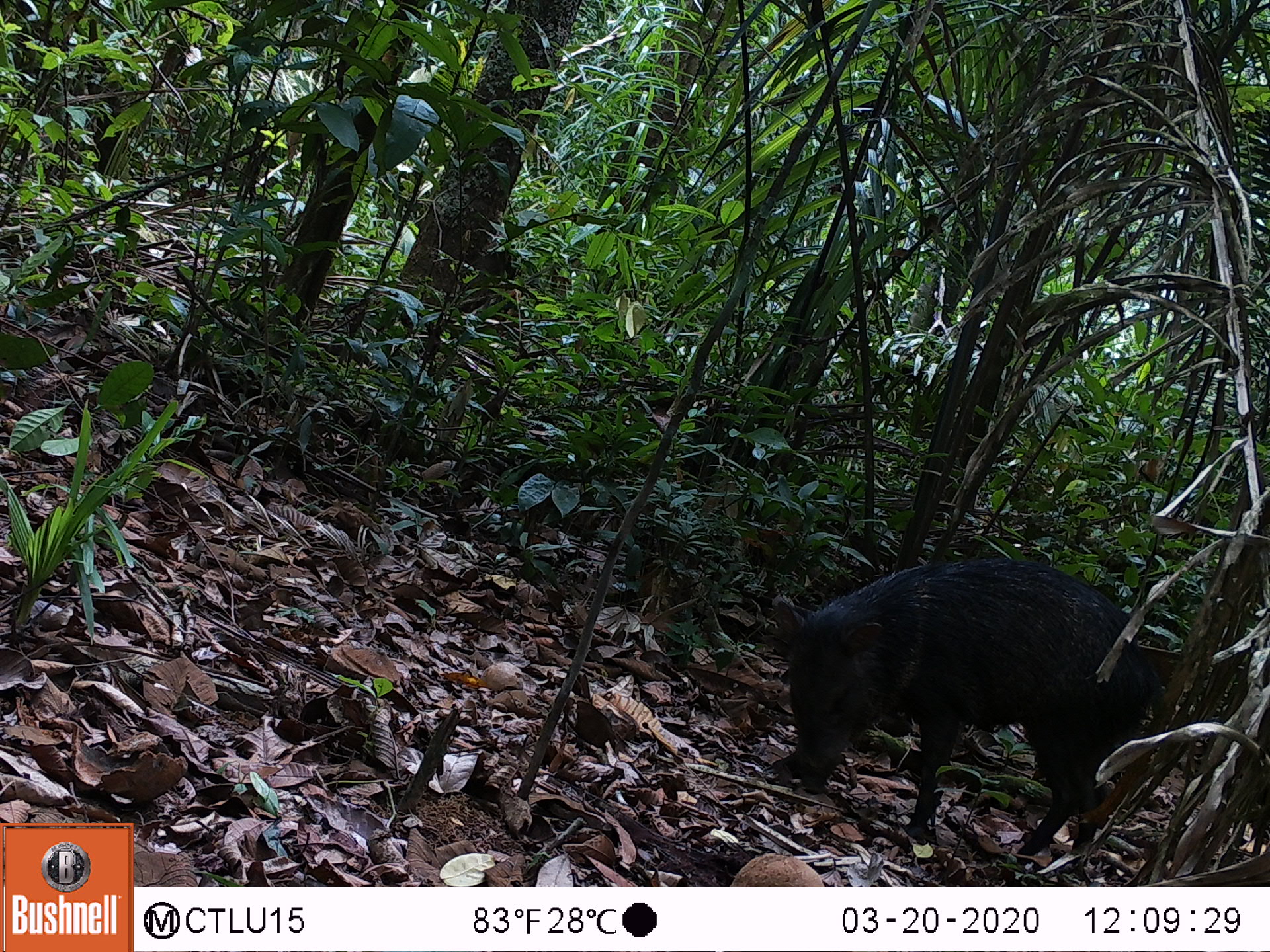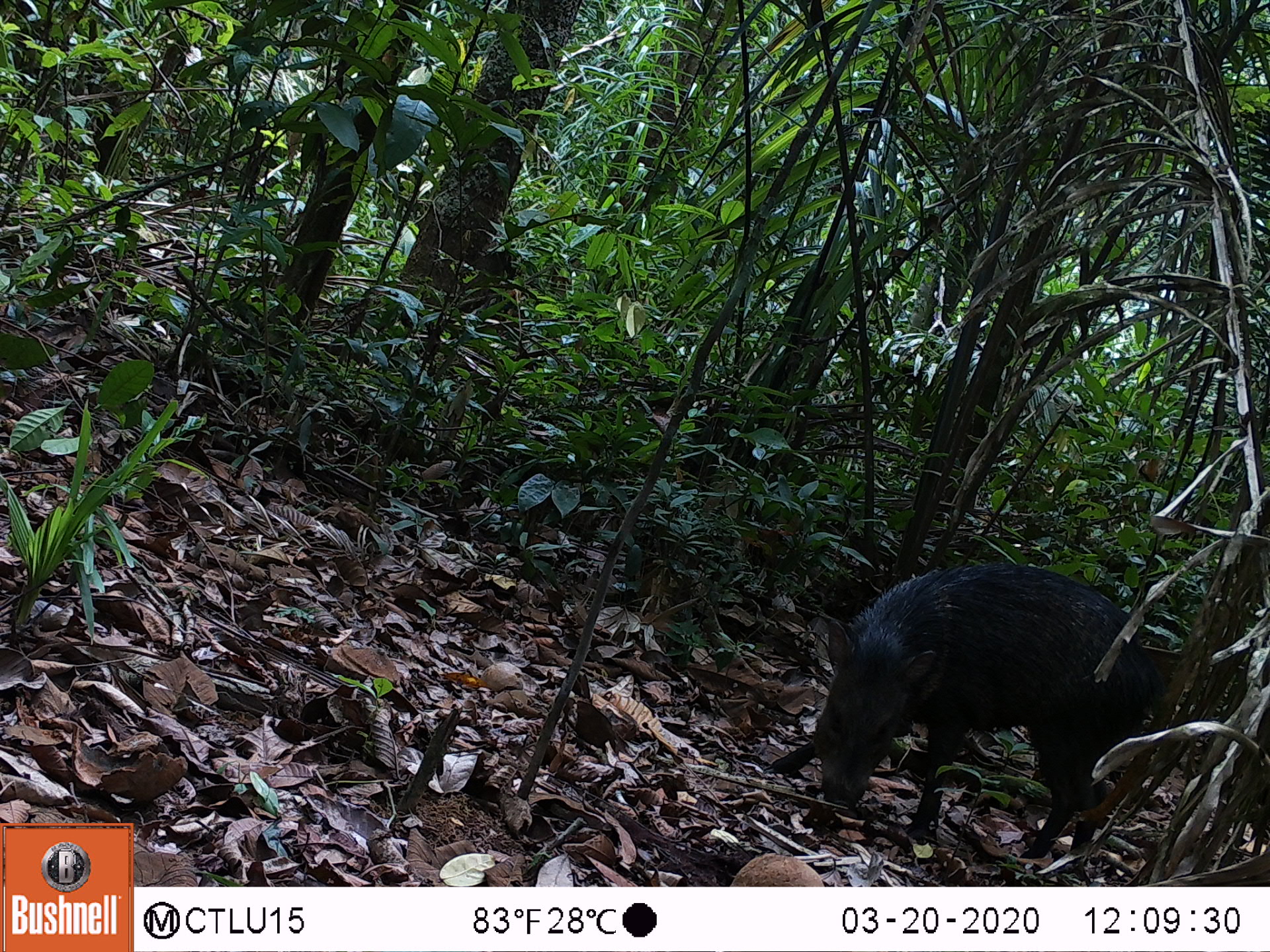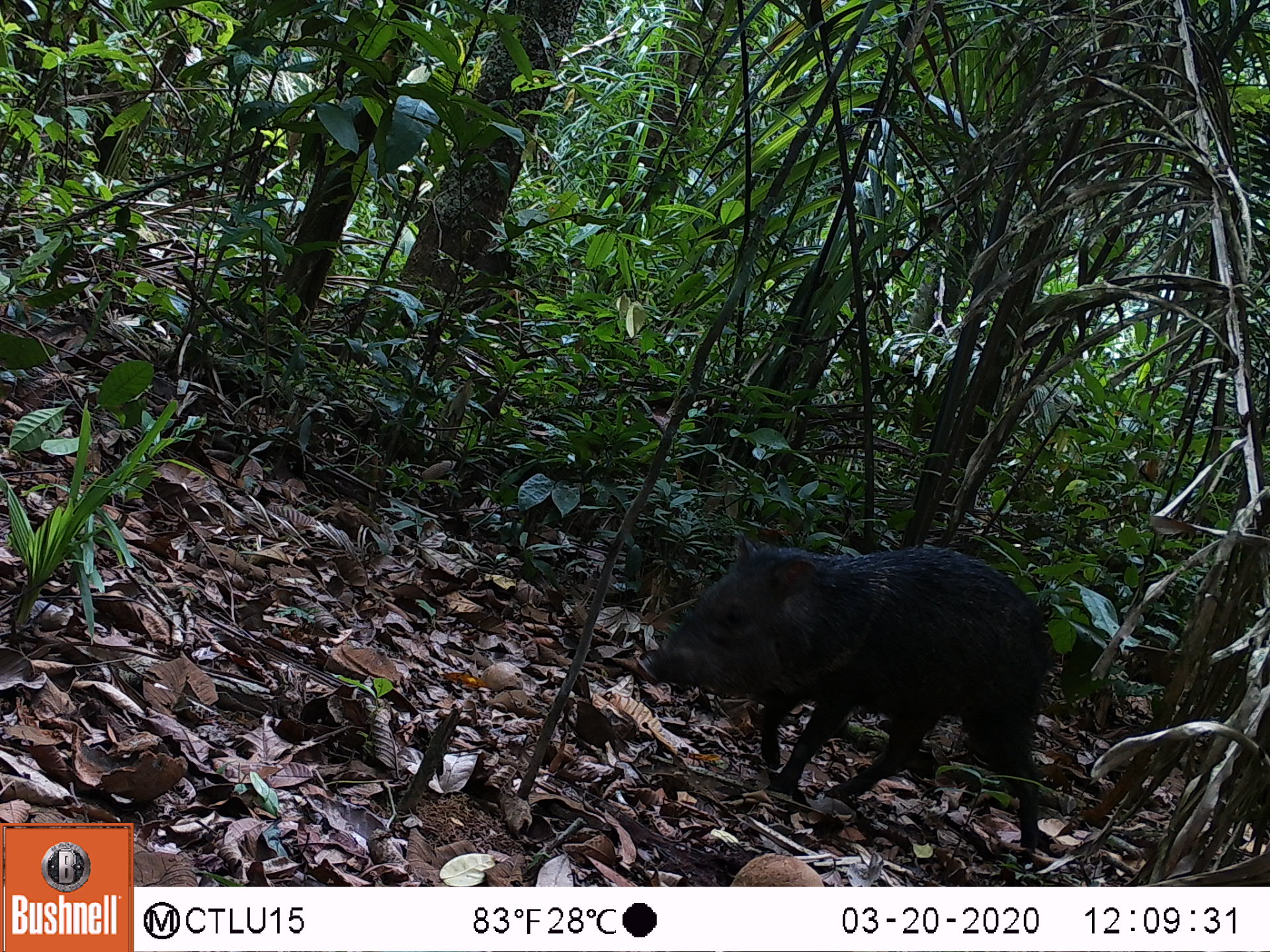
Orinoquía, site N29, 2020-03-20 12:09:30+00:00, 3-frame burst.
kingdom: Animalia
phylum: Chordata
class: Mammalia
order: Artiodactyla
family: Tayassuidae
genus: Pecari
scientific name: Pecari tajacu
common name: collared peccary